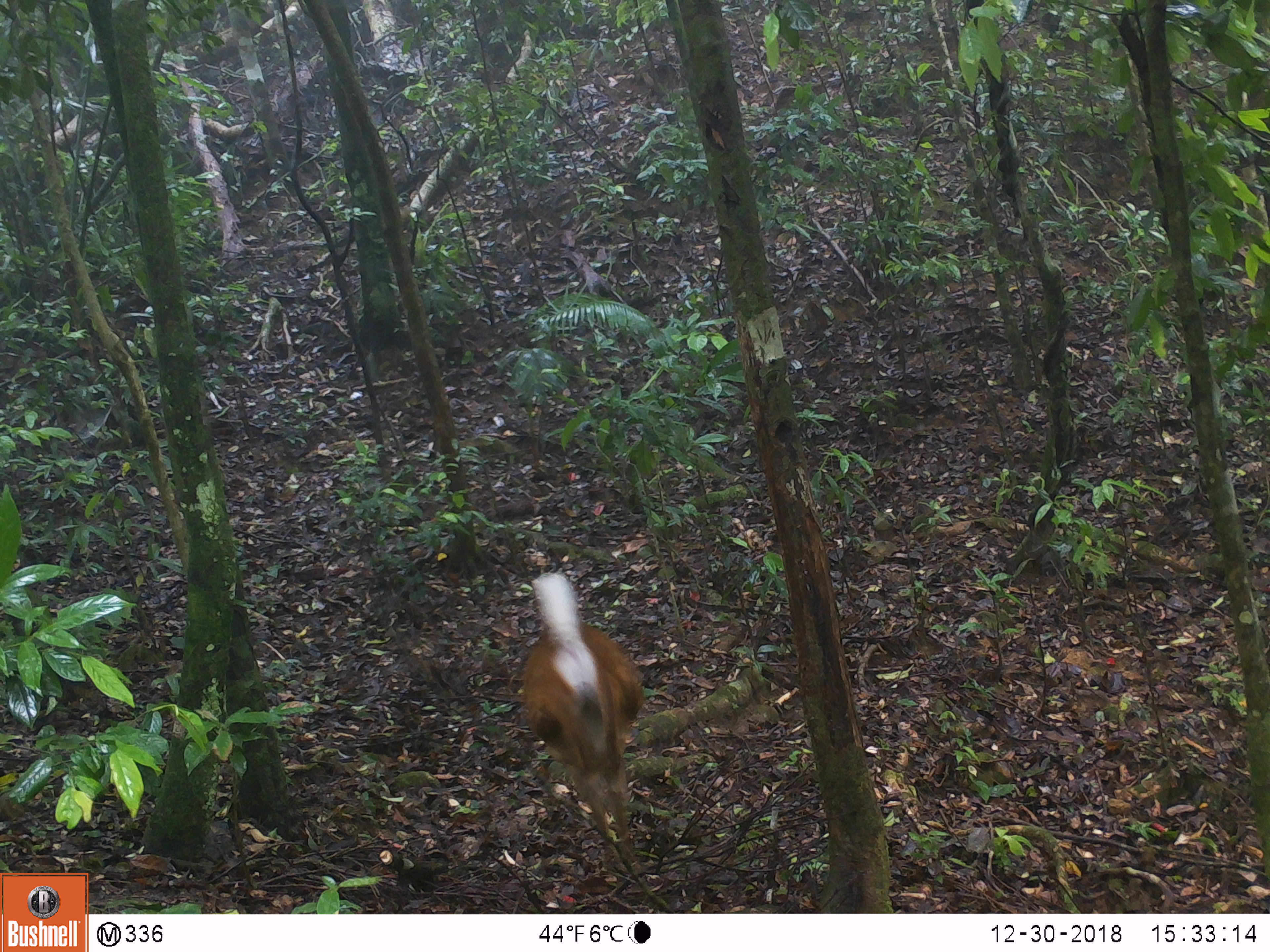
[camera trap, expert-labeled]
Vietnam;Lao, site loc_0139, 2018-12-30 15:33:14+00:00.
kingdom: Animalia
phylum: Chordata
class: Mammalia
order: Artiodactyla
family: Cervidae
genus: Muntiacus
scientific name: Muntiacus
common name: muntjacs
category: unidentified muntjac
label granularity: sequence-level